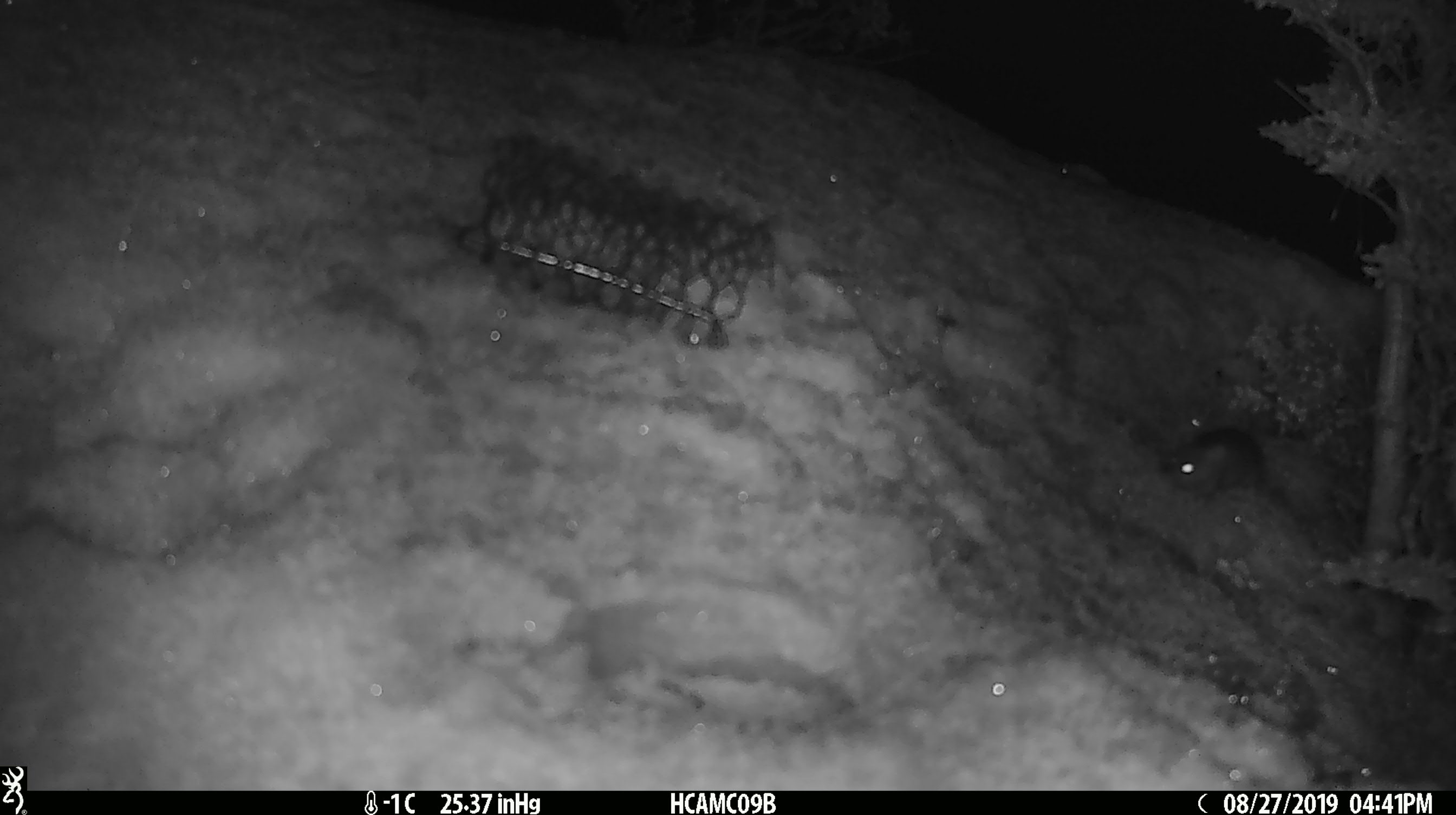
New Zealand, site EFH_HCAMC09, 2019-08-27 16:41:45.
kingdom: Animalia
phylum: Chordata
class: Mammalia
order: Rodentia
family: Muridae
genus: Mus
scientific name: Mus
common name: mouse